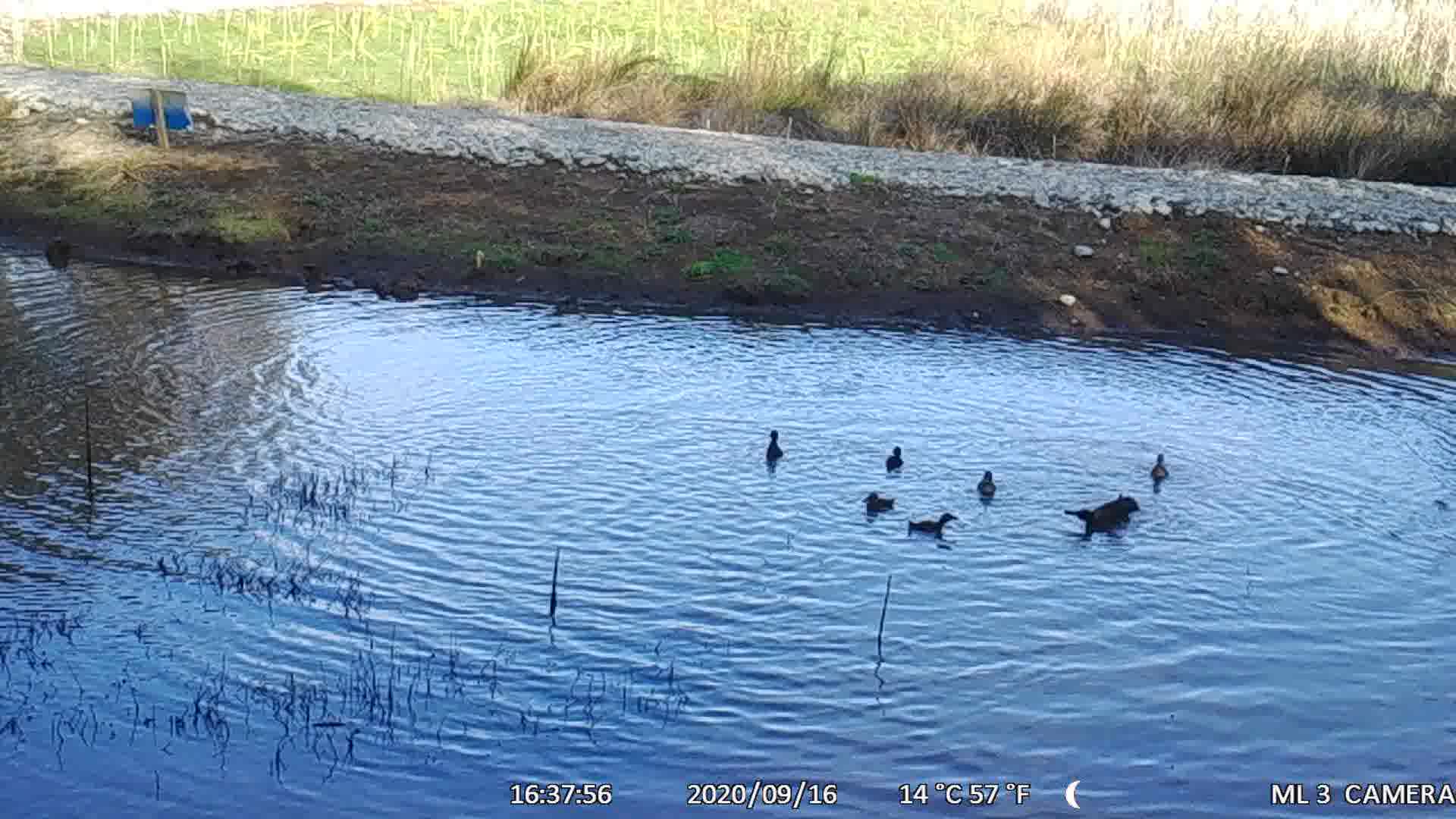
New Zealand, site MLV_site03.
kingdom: Animalia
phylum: Chordata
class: Aves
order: Anseriformes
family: Anatidae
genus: Anas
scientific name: Anas chlorotis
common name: brown teal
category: pateke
Pateke (brown teal) (Anas chlorotis).